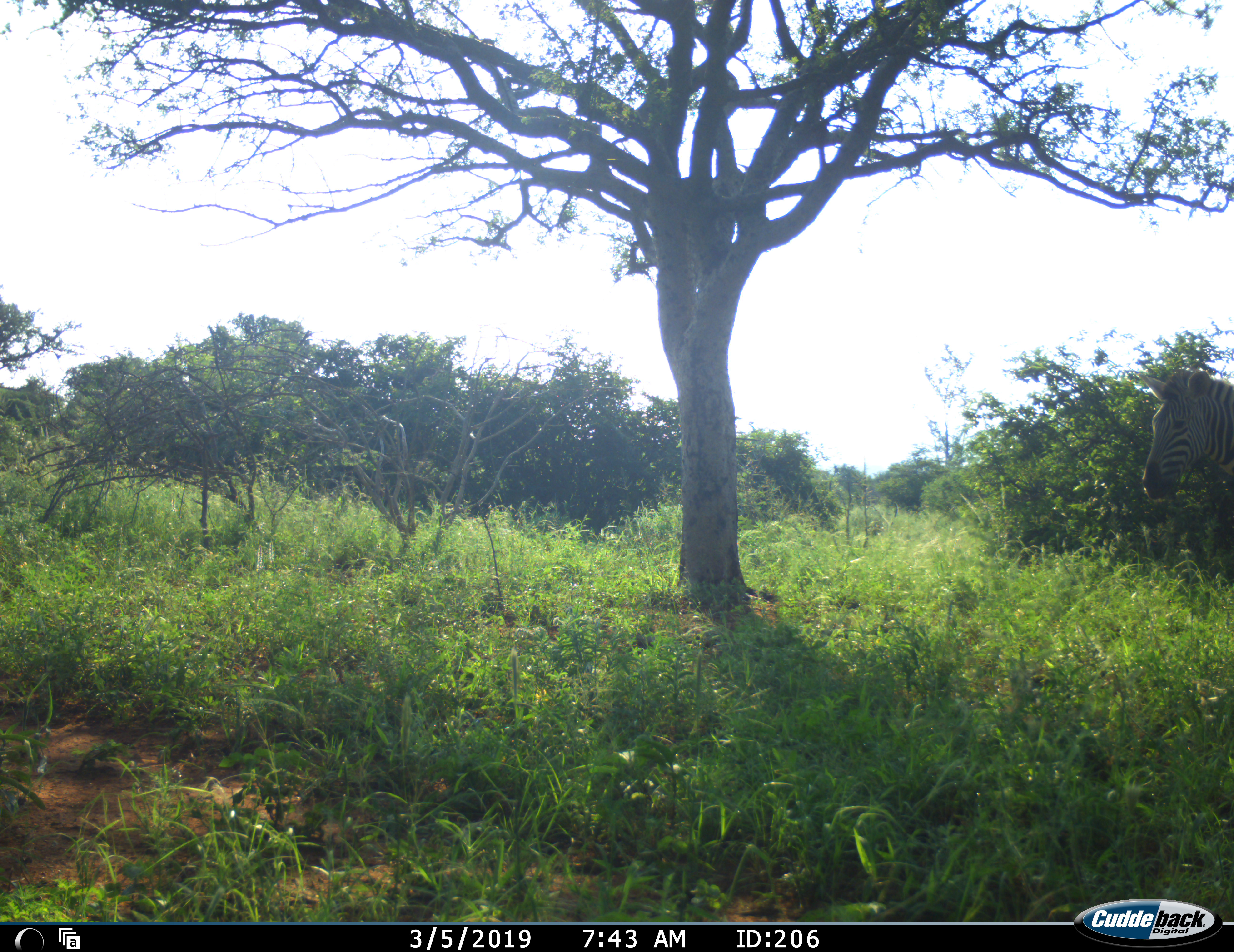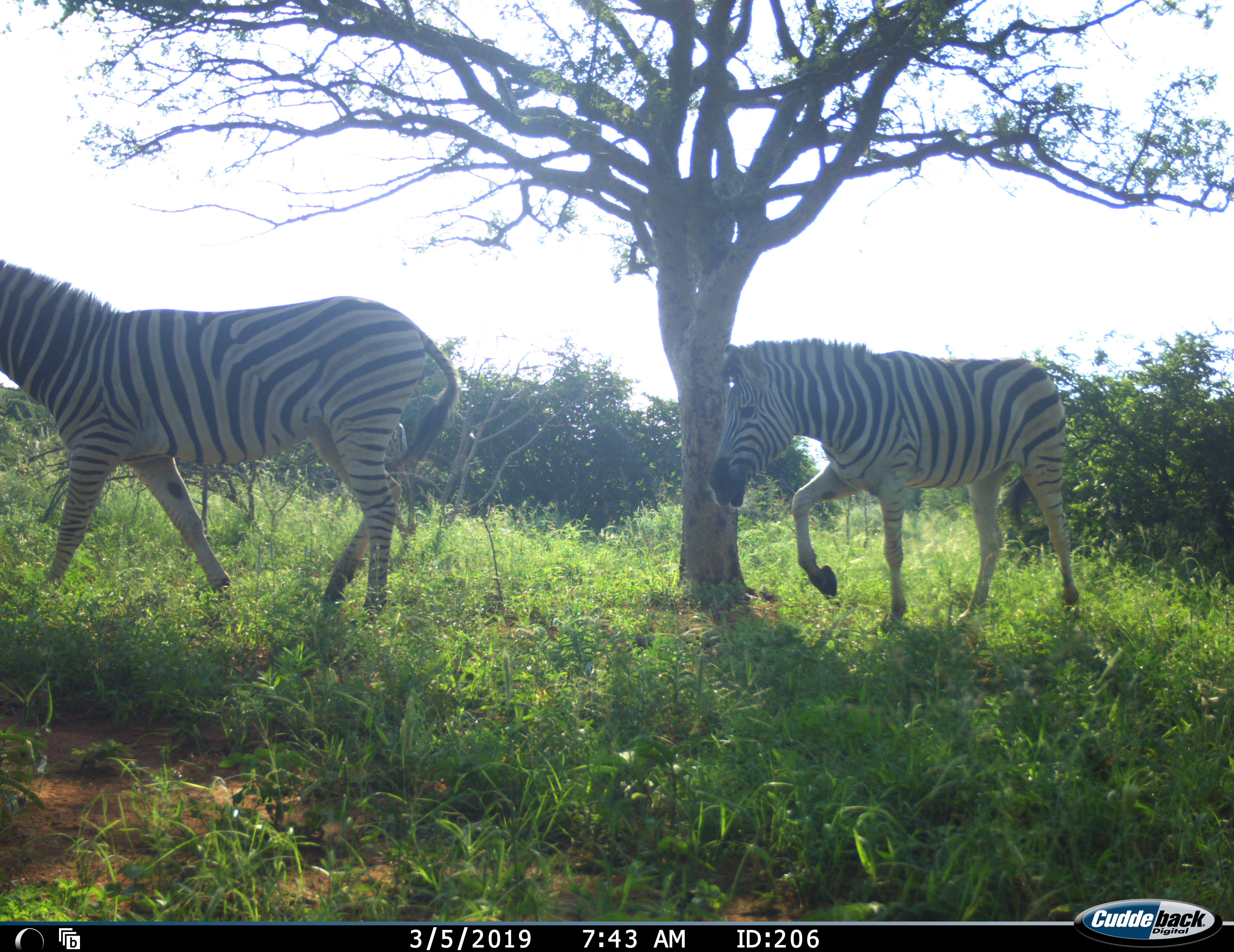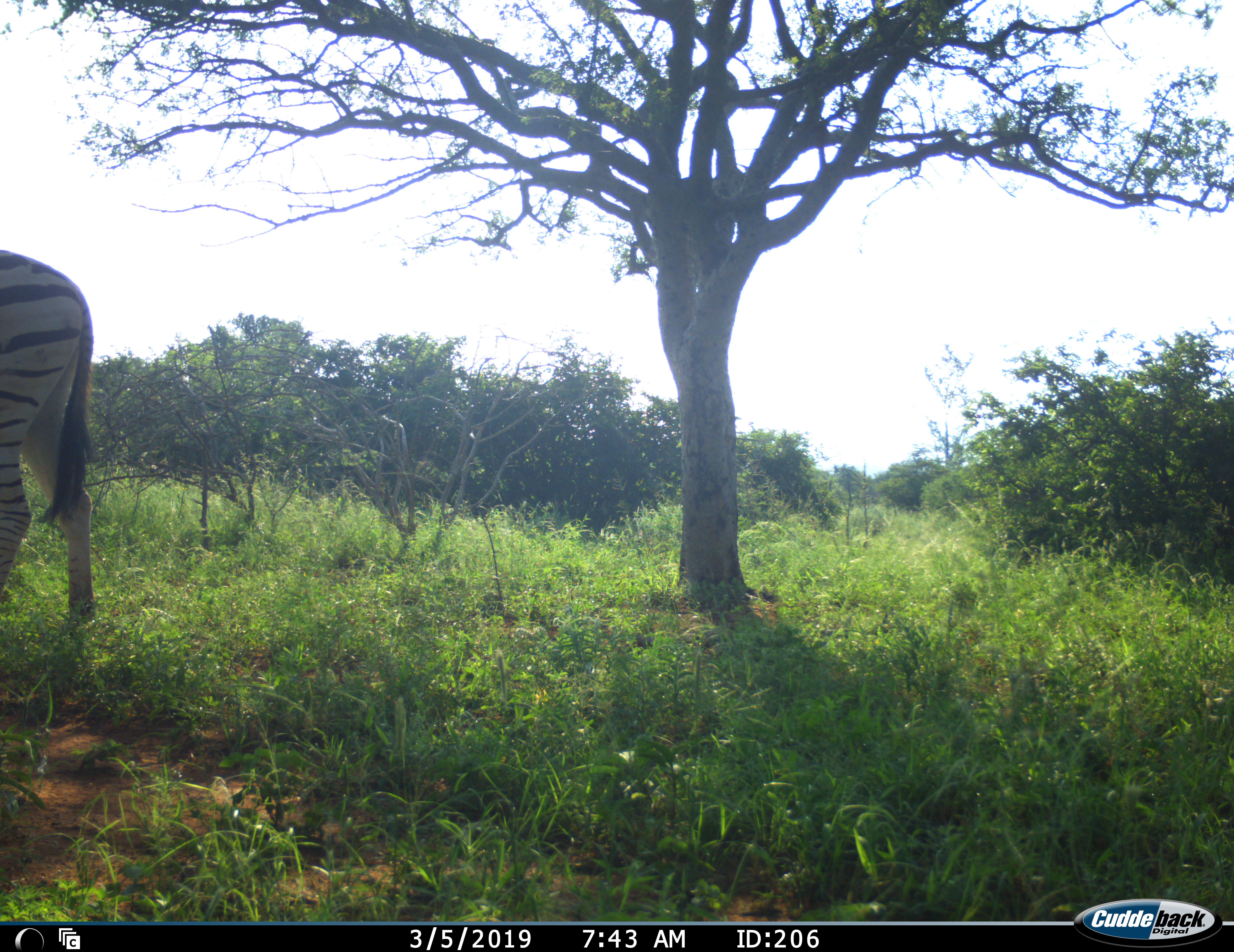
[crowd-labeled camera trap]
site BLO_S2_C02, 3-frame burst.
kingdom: Animalia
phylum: Chordata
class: Mammalia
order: Perissodactyla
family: Equidae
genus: Equus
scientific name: Equus quagga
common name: plains zebra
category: zebraplains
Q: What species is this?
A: Zebraplains (plains zebra) (Equus quagga).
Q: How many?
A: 2.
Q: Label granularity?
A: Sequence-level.